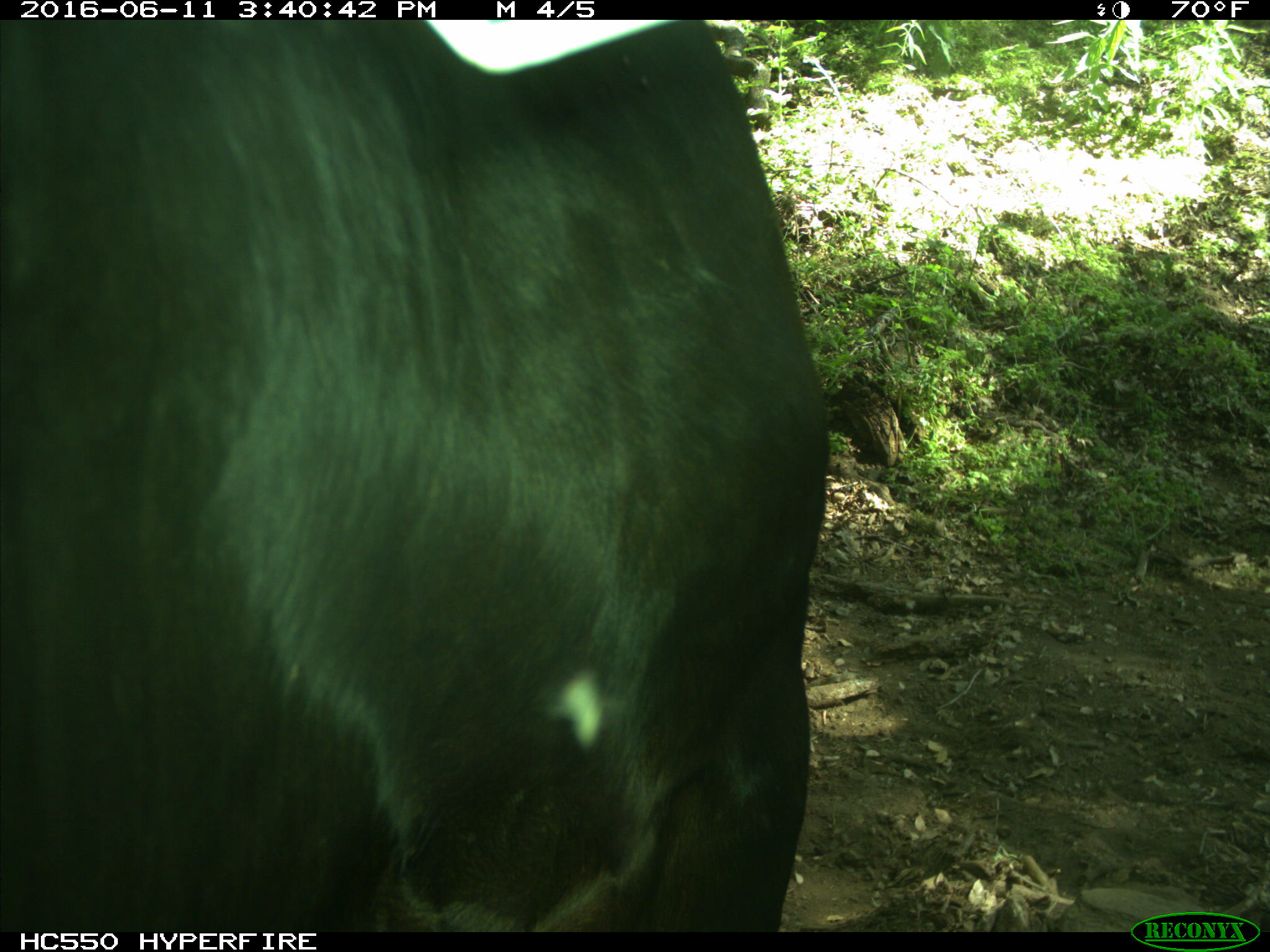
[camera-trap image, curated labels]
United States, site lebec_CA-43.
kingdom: Animalia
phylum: Chordata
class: Mammalia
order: Artiodactyla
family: Bovidae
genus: Bos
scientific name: Bos taurus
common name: domestic cow